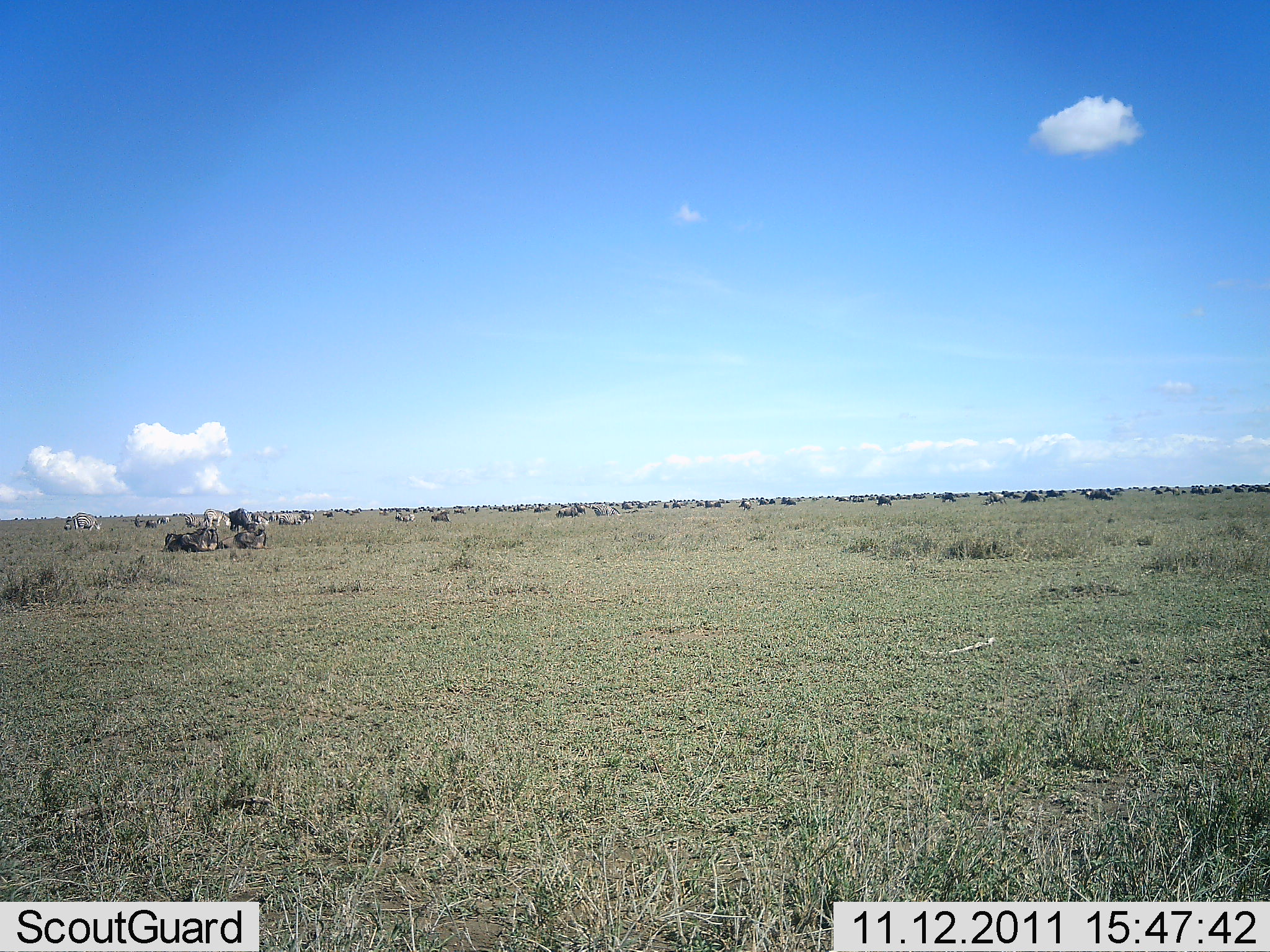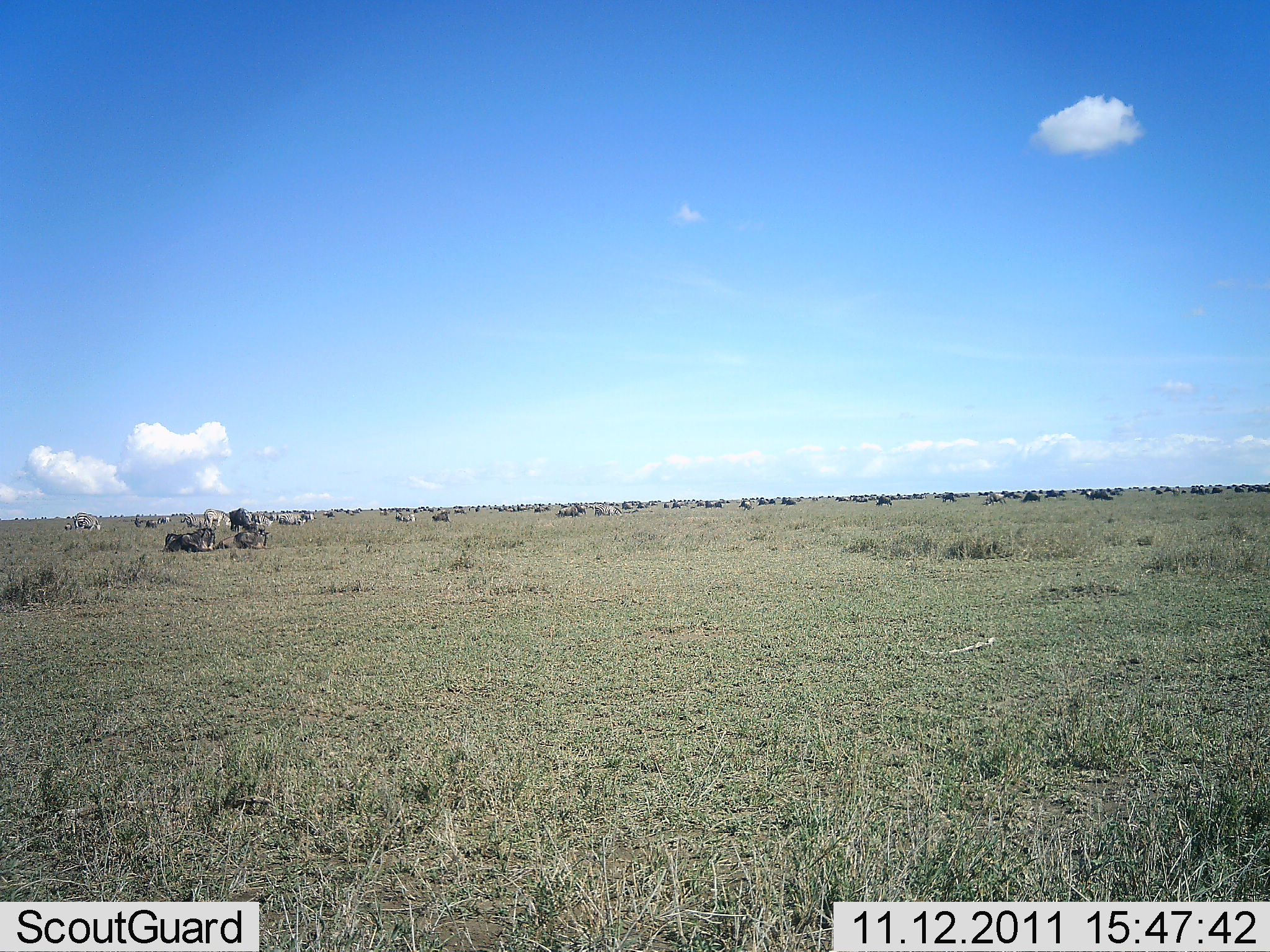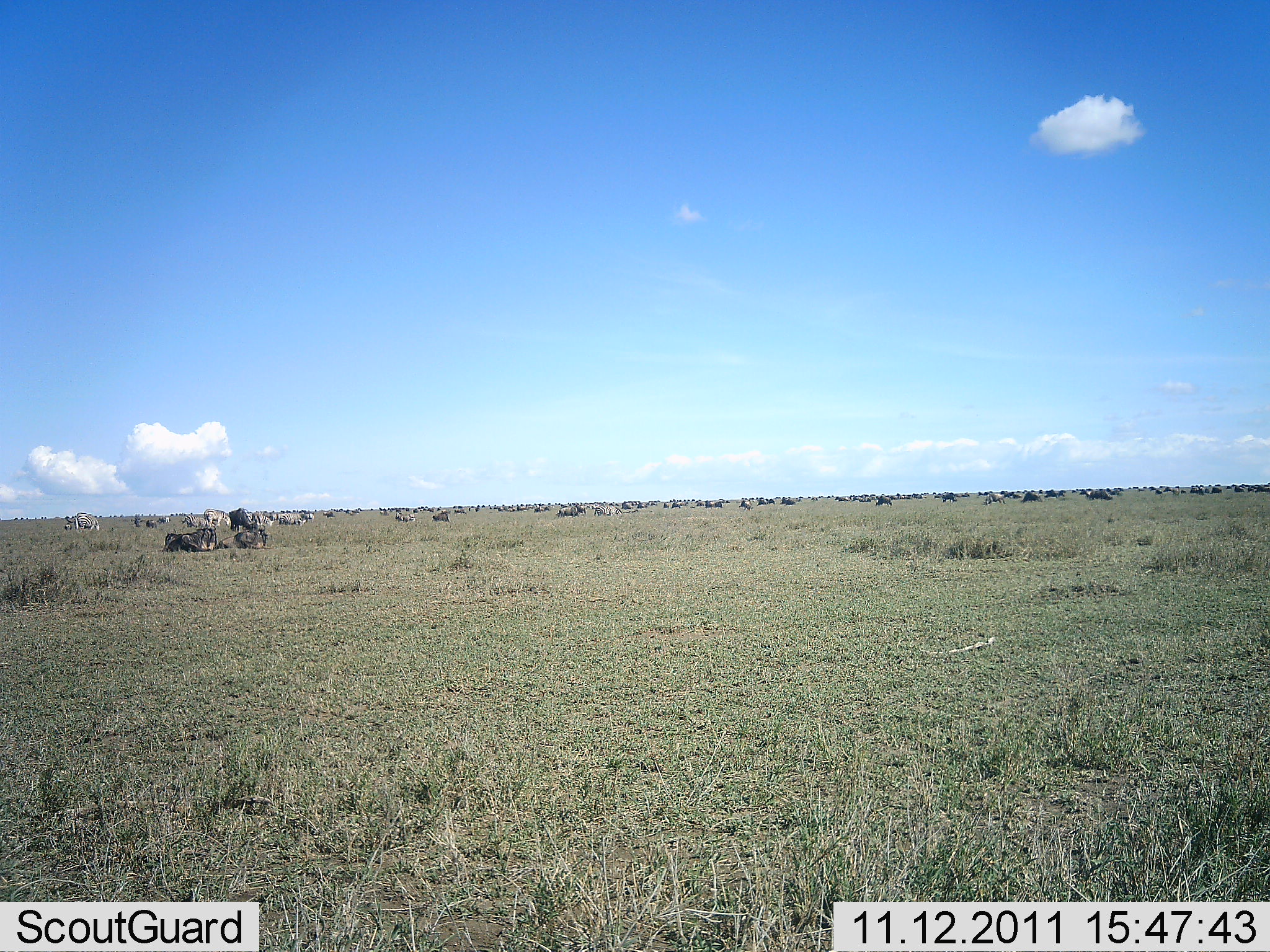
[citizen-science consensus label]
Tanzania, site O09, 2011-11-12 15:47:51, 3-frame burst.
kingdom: Animalia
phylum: Chordata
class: Mammalia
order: Artiodactyla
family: Bovidae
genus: Connochaetes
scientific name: Connochaetes taurinus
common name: blue wildebeest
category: wildebeest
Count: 51+.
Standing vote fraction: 45%.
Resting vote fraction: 82%.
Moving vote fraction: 36%.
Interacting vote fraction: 0%.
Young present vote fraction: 0%.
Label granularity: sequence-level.